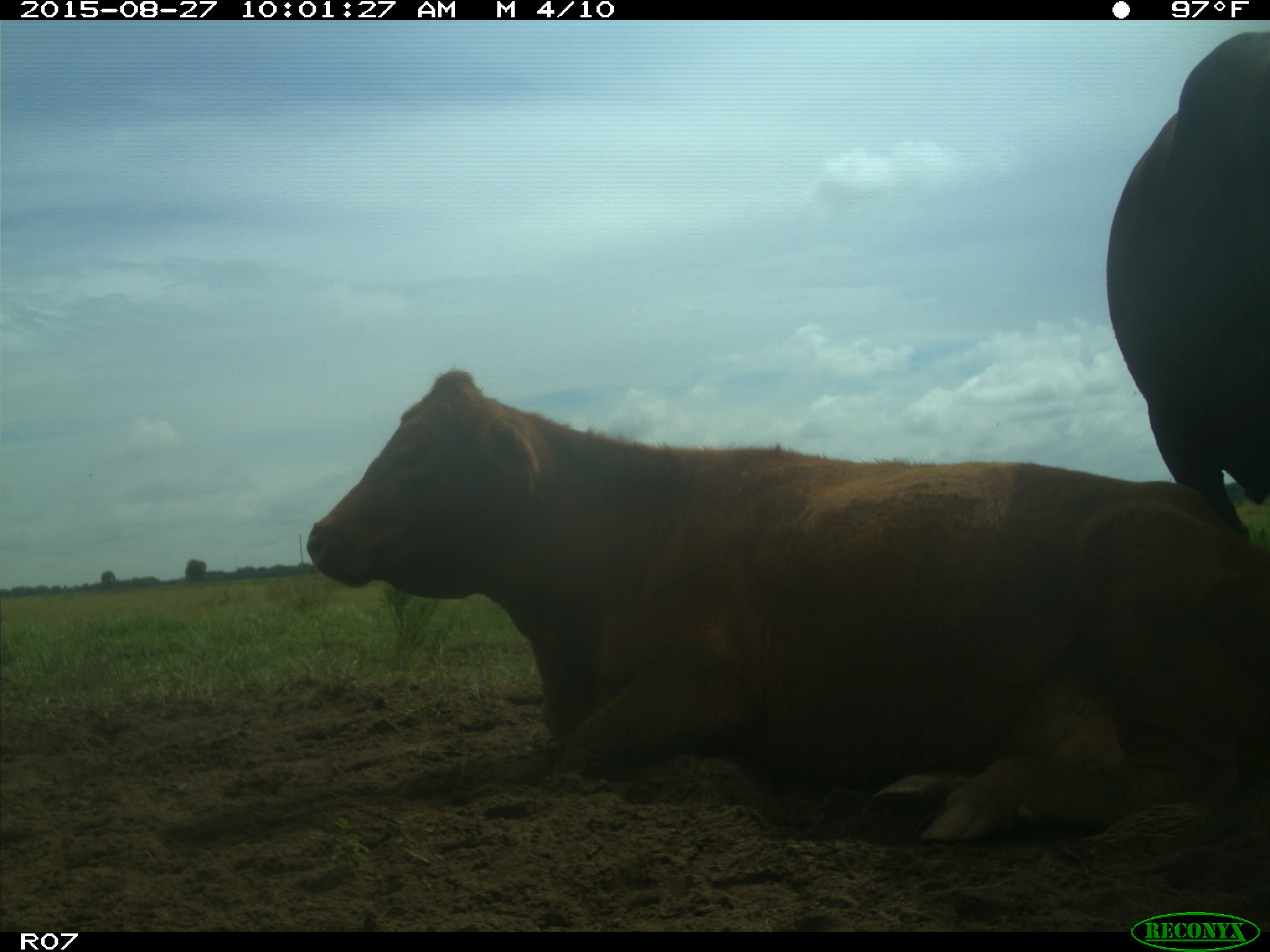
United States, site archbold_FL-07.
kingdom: Animalia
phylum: Chordata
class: Mammalia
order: Artiodactyla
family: Bovidae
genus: Bos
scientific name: Bos taurus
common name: domestic cow